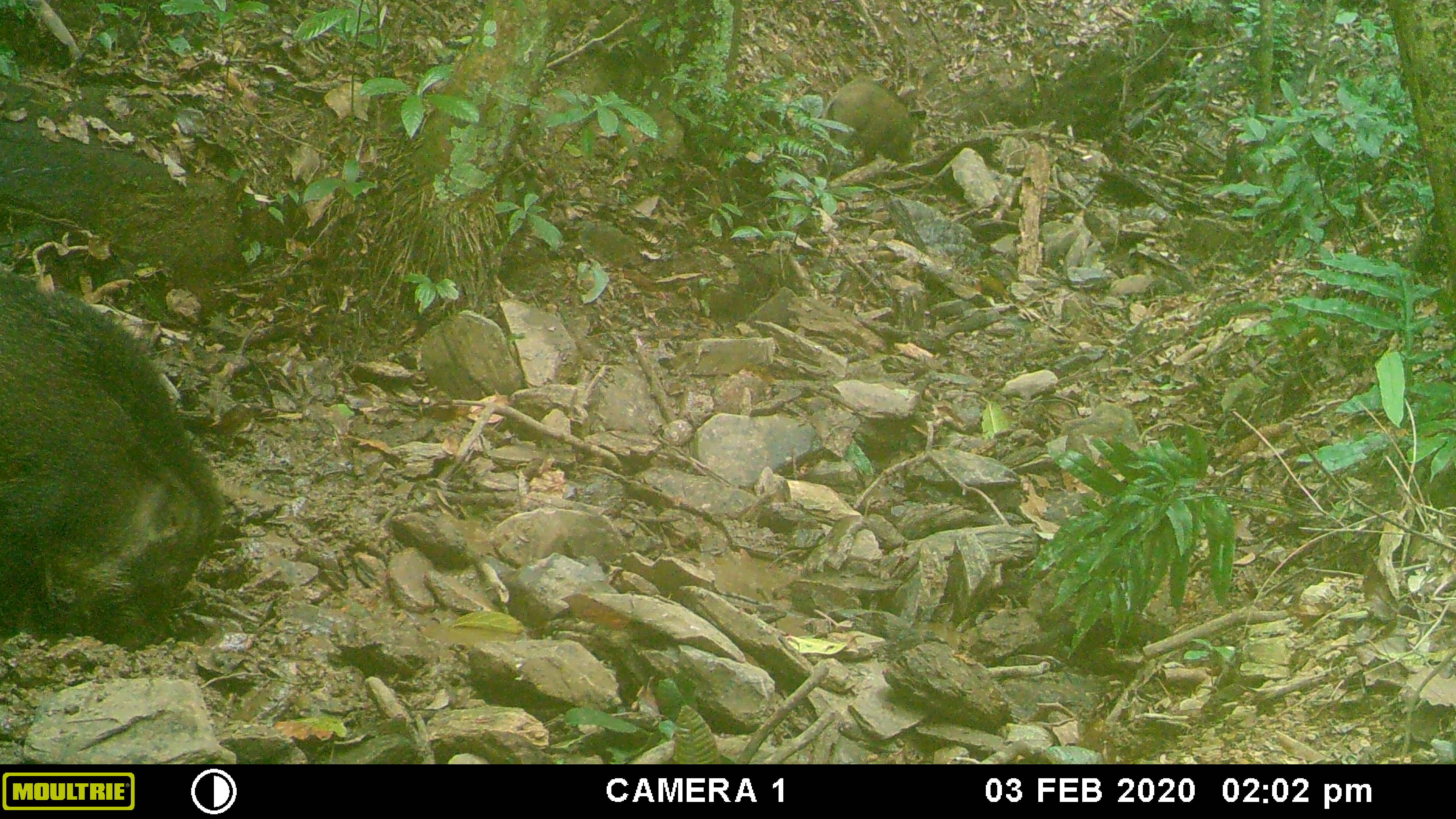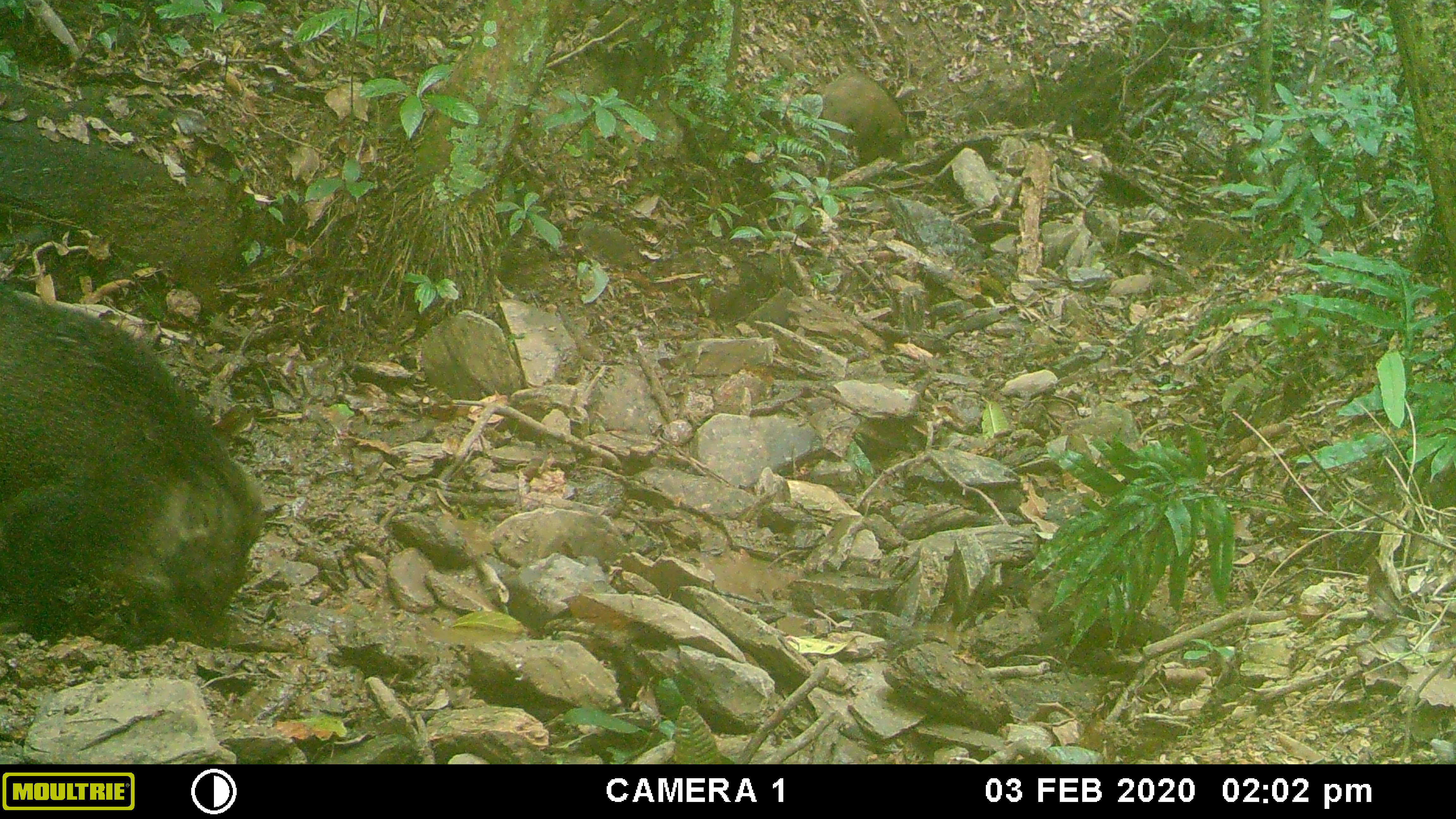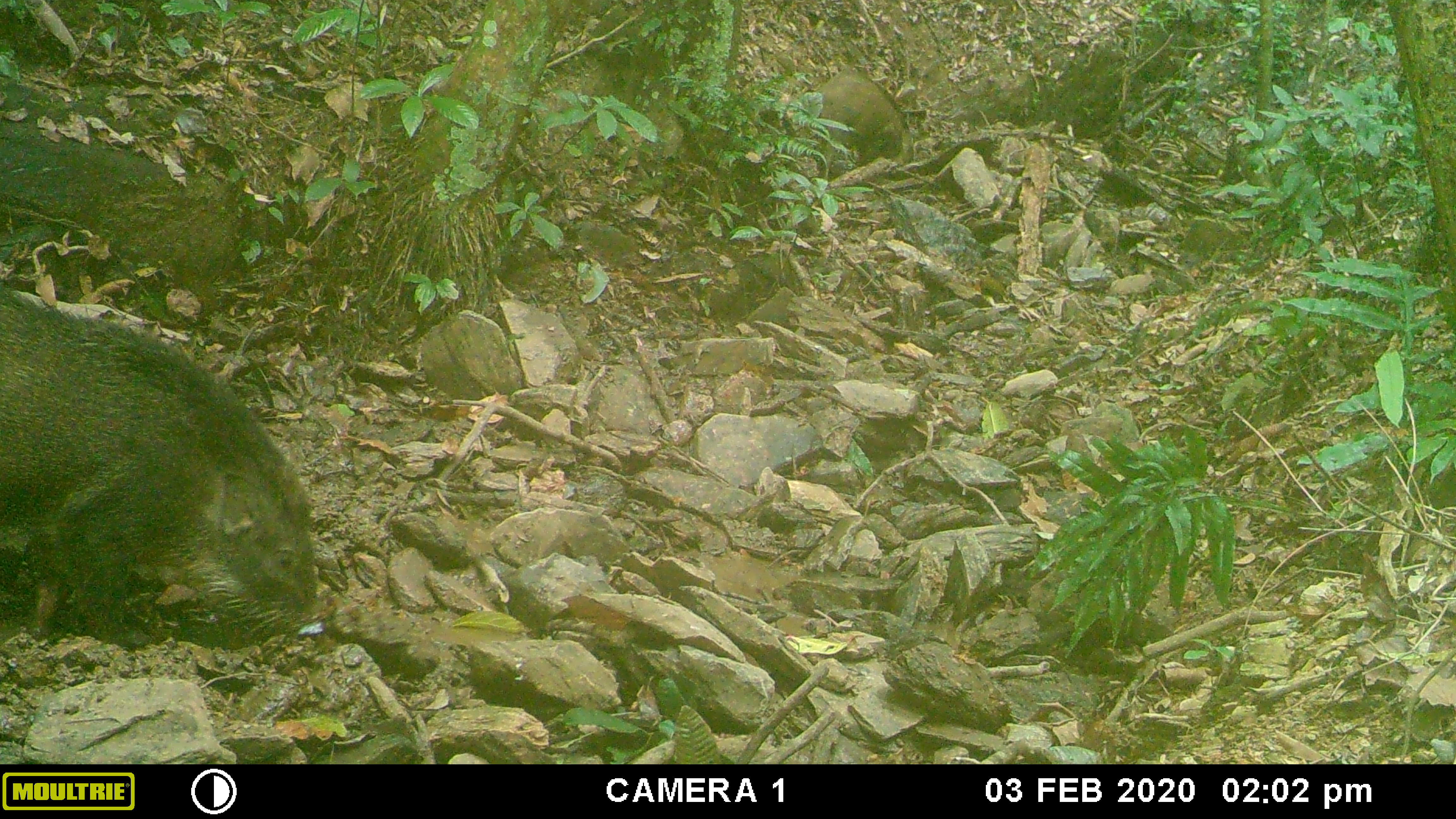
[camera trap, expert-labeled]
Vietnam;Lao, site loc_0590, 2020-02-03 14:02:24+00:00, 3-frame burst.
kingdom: Animalia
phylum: Chordata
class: Mammalia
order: Artiodactyla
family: Suidae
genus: Sus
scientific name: Sus scrofa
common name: eurasian wild pig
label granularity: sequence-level